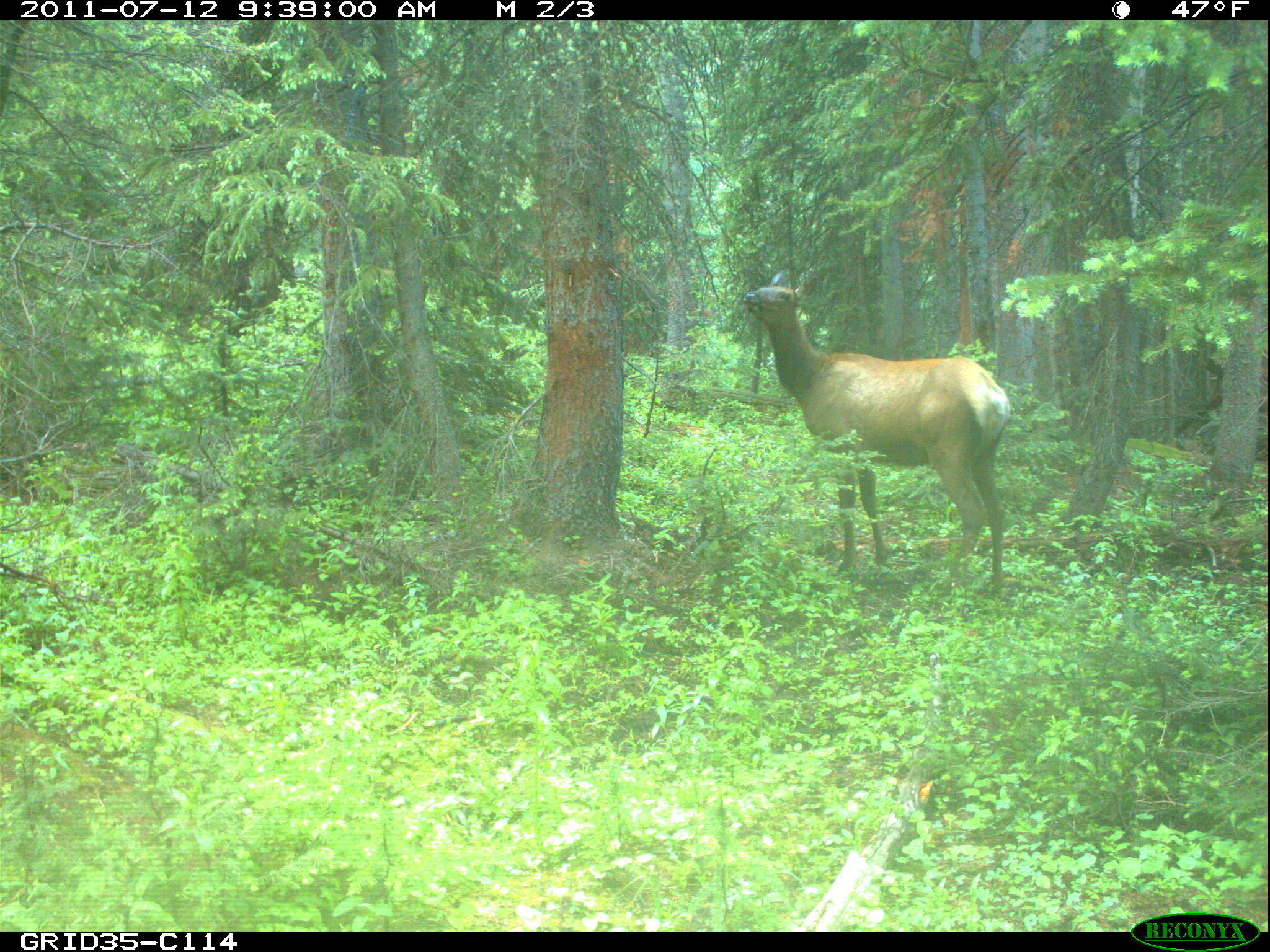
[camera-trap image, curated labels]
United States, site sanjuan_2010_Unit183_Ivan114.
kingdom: Animalia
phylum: Chordata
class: Mammalia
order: Artiodactyla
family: Cervidae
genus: Cervus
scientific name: Cervus elaphus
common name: red deer